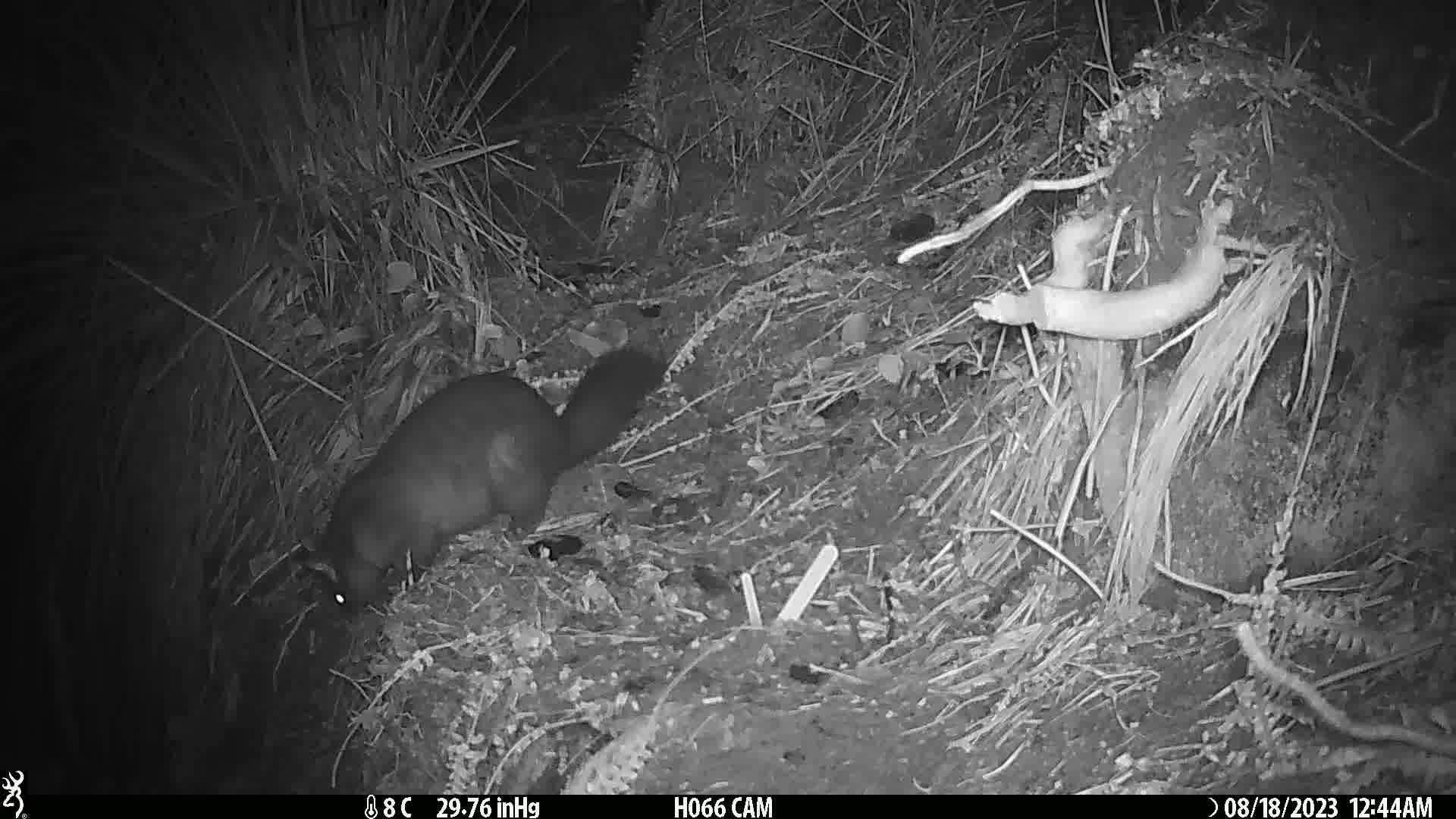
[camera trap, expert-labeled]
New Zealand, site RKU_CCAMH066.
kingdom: Animalia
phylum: Chordata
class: Mammalia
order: Diprotodontia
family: Phalangeridae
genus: Trichosurus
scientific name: Trichosurus vulpecula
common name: common brushtail possum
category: possum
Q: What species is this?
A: Possum (common brushtail possum) (Trichosurus vulpecula).